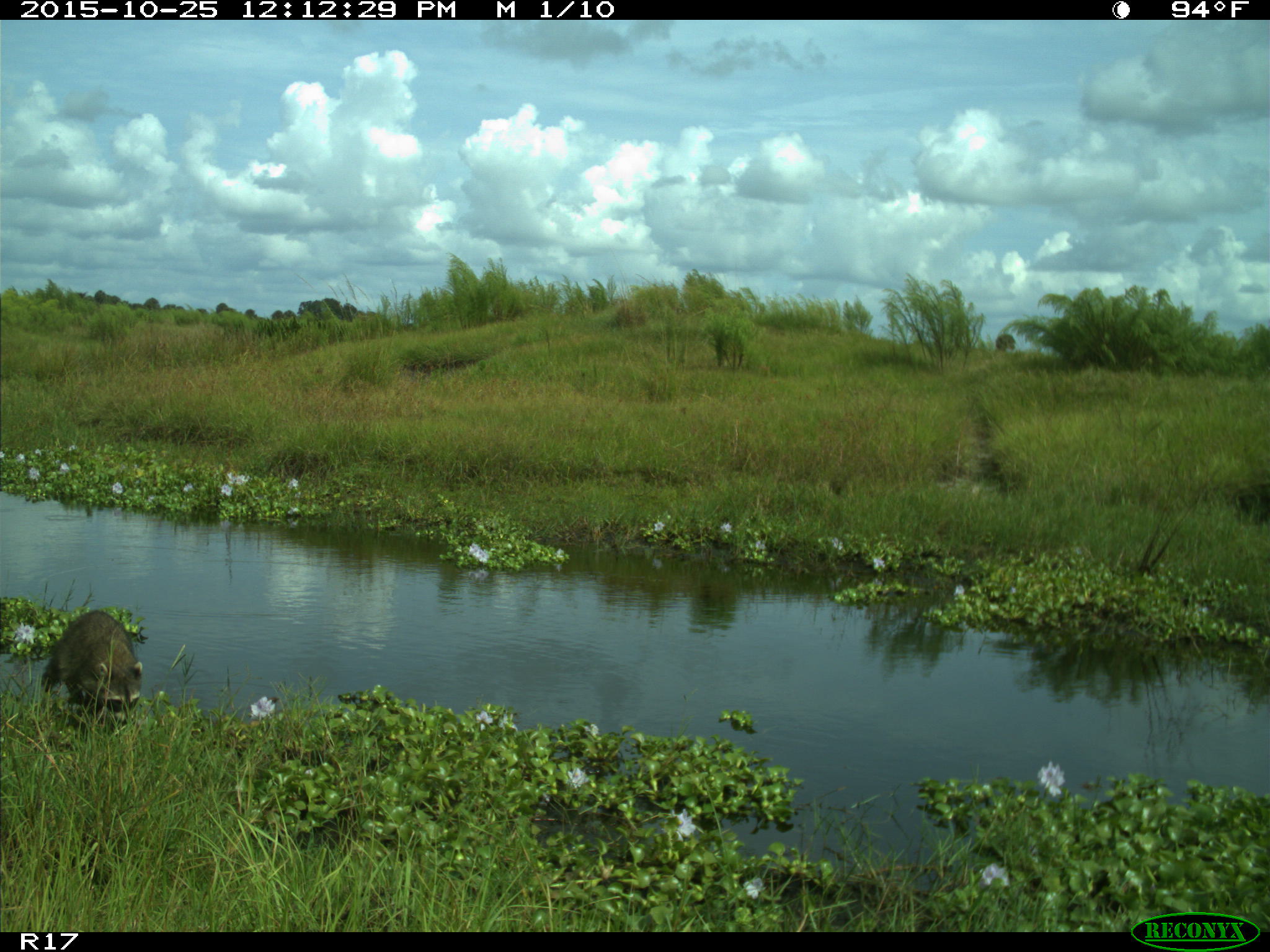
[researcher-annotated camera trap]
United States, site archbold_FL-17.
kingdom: Animalia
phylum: Chordata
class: Mammalia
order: Carnivora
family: Procyonidae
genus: Procyon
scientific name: Procyon lotor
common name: common raccoon